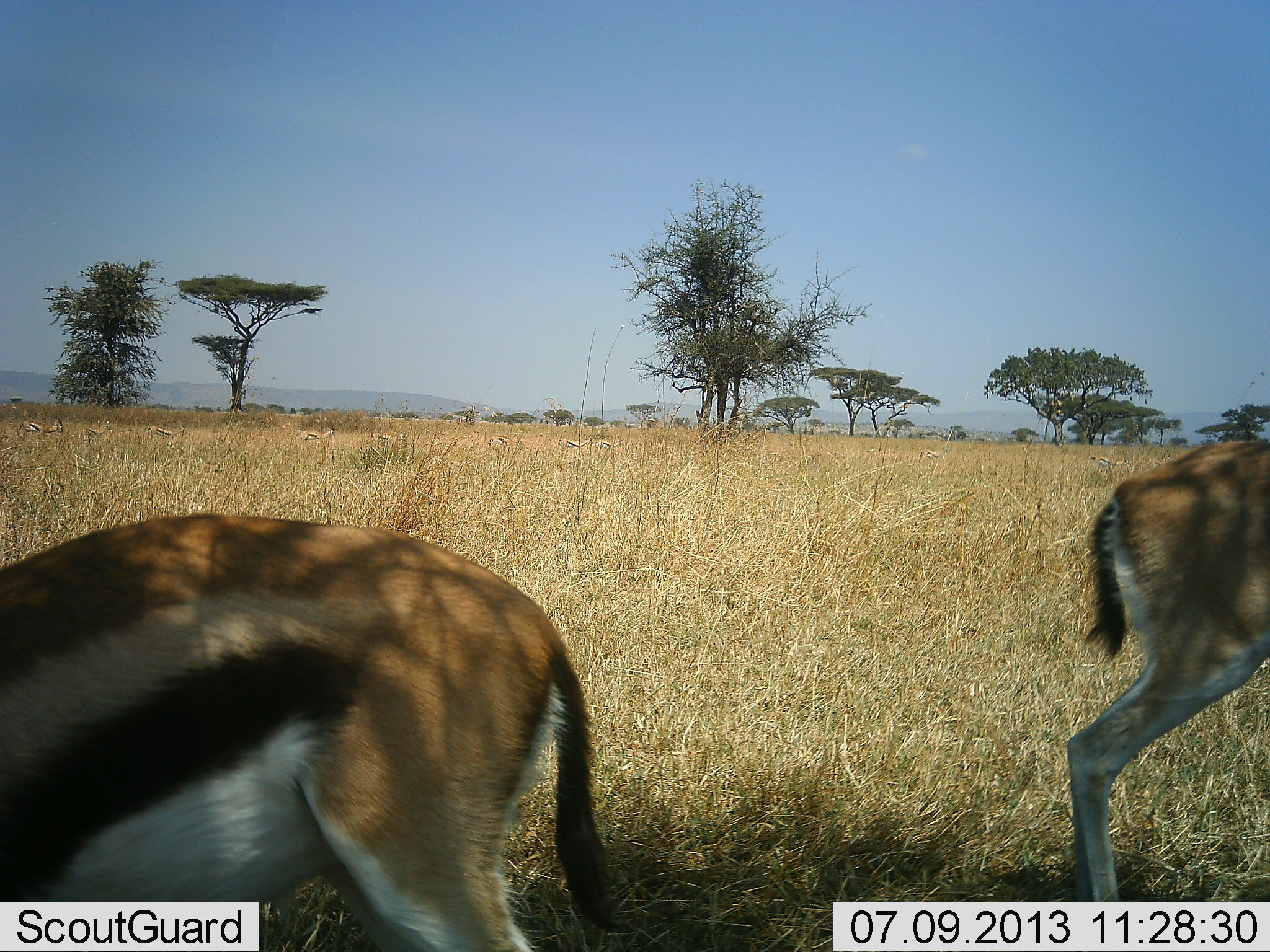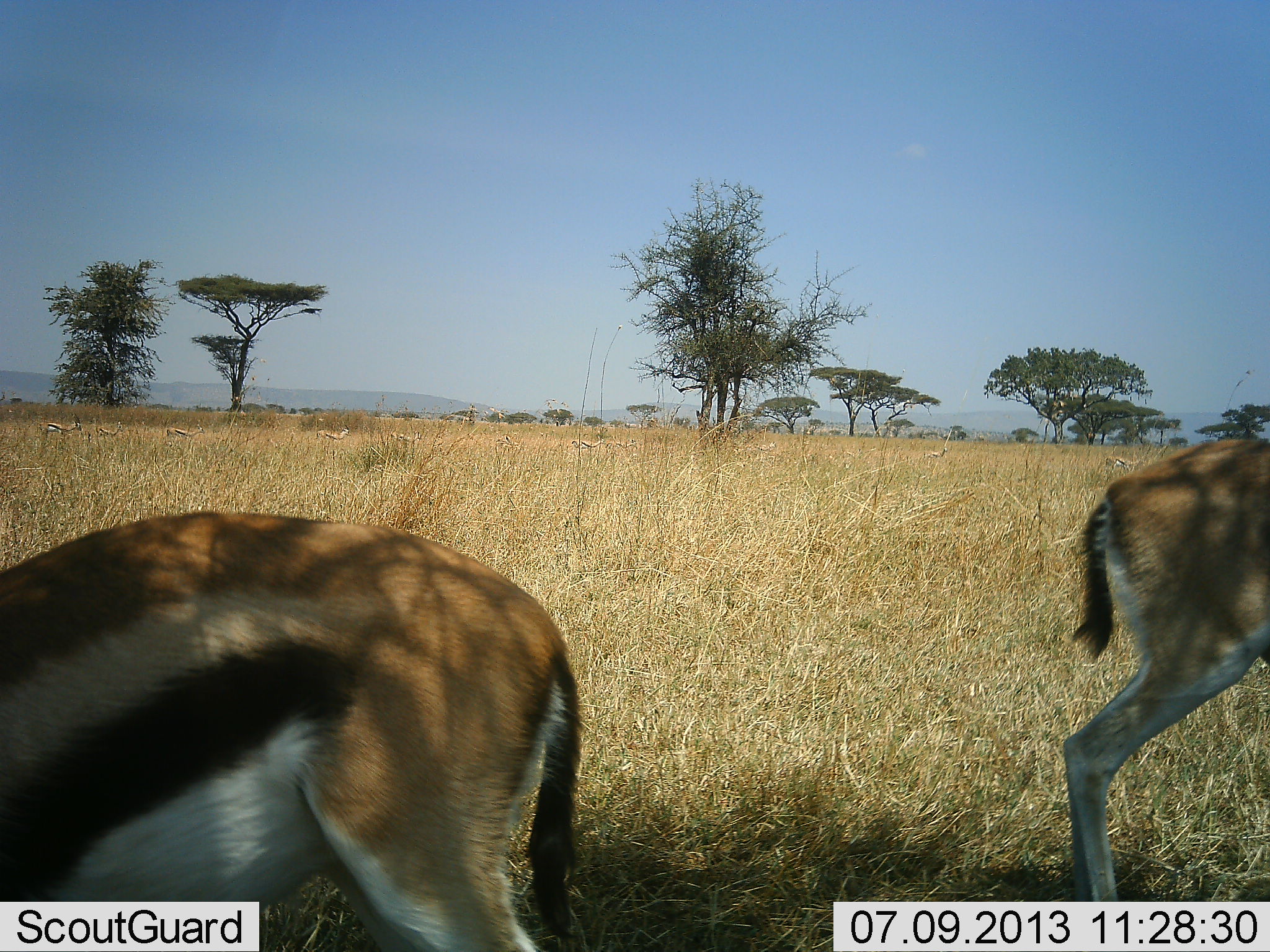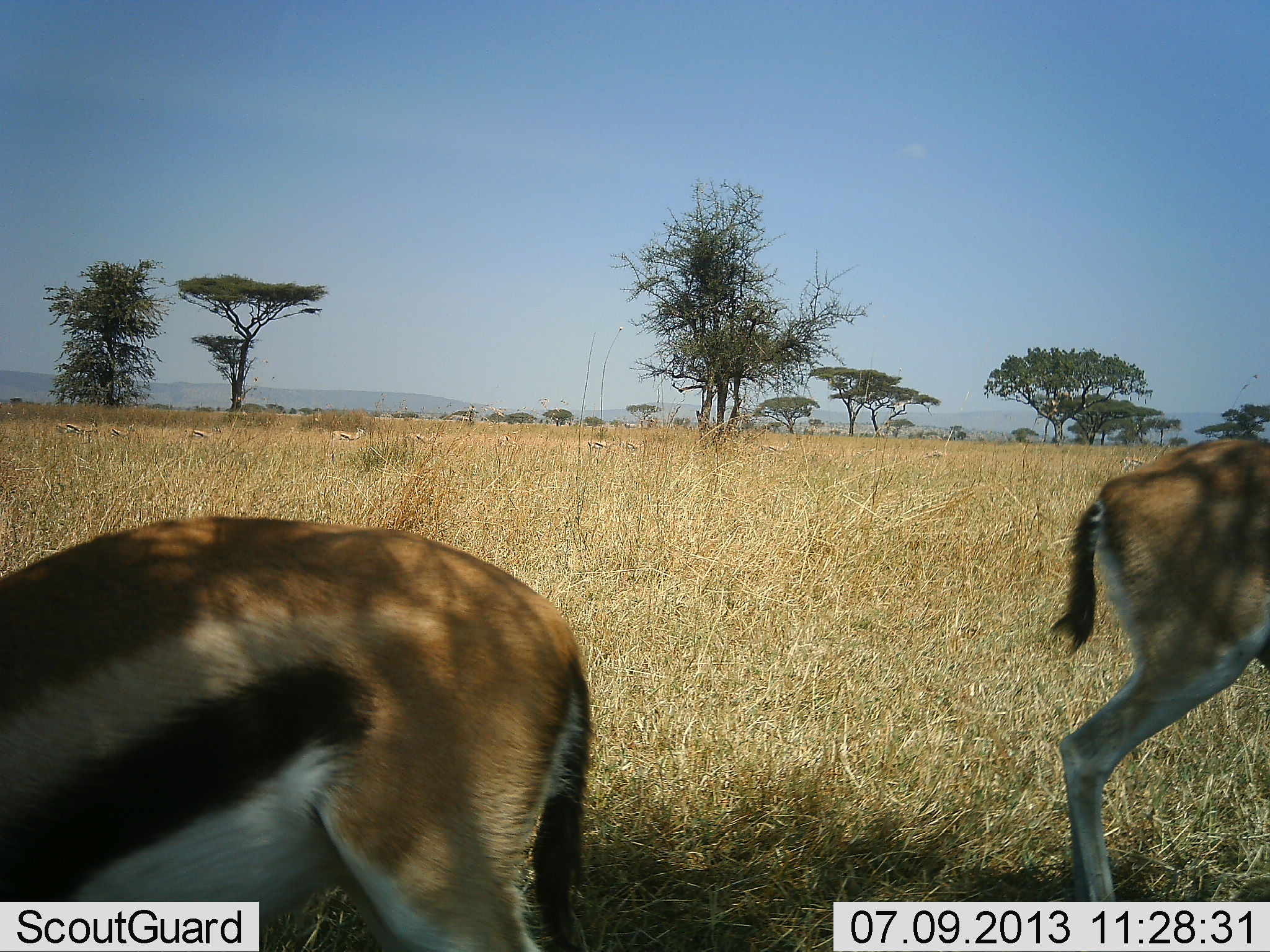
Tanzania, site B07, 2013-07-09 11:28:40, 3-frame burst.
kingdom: Animalia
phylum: Chordata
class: Mammalia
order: Artiodactyla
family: Bovidae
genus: Eudorcas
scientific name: Eudorcas thomsonii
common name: thomson's gazelle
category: gazellethomsons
Gazellethomsons (thomson's gazelle) (Eudorcas thomsonii), count 2. Behavior (volunteer vote fractions): standing 61%, resting 7%, moving 32%, interacting 4%. Young present (vote fraction): 0%. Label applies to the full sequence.